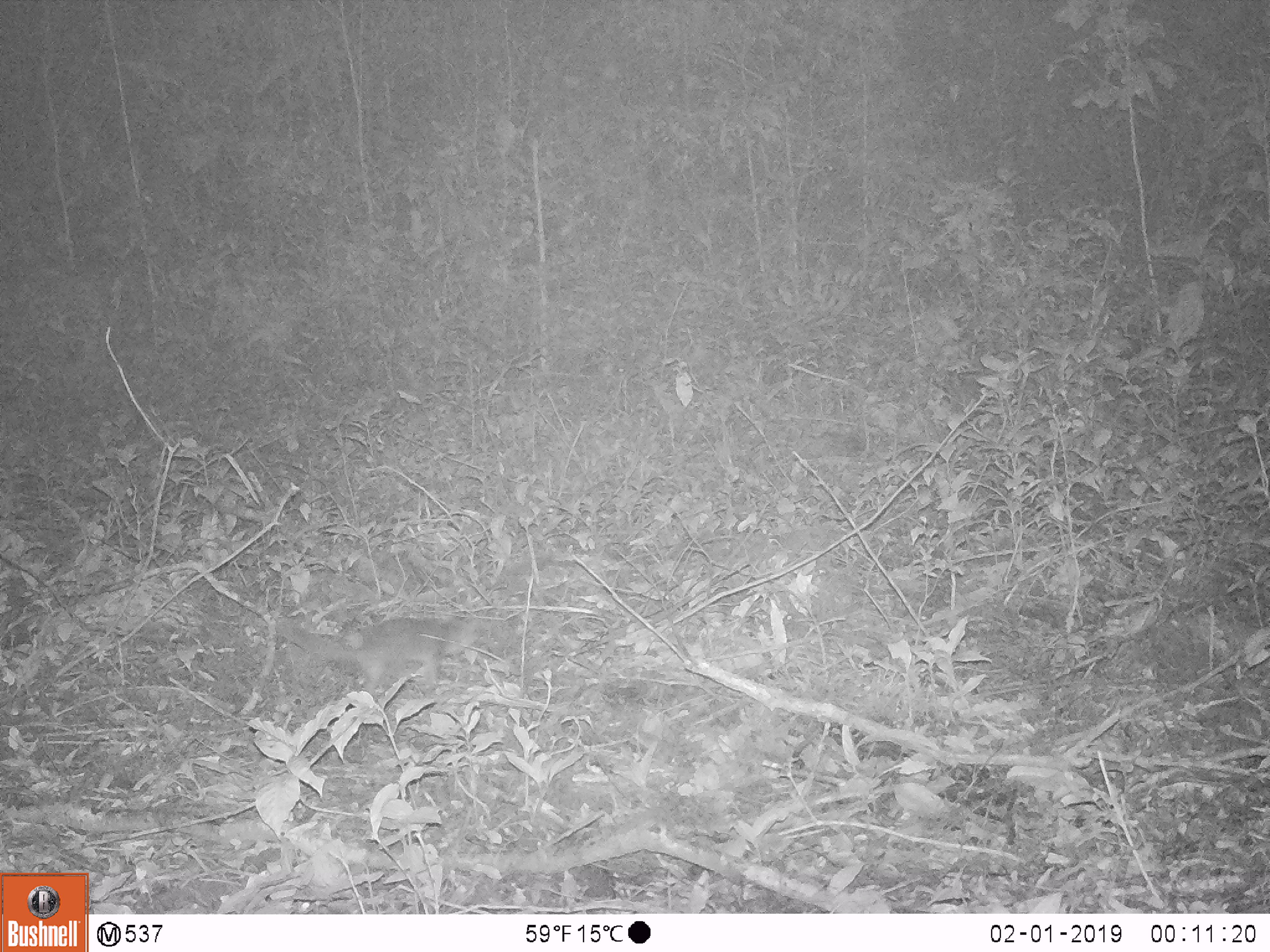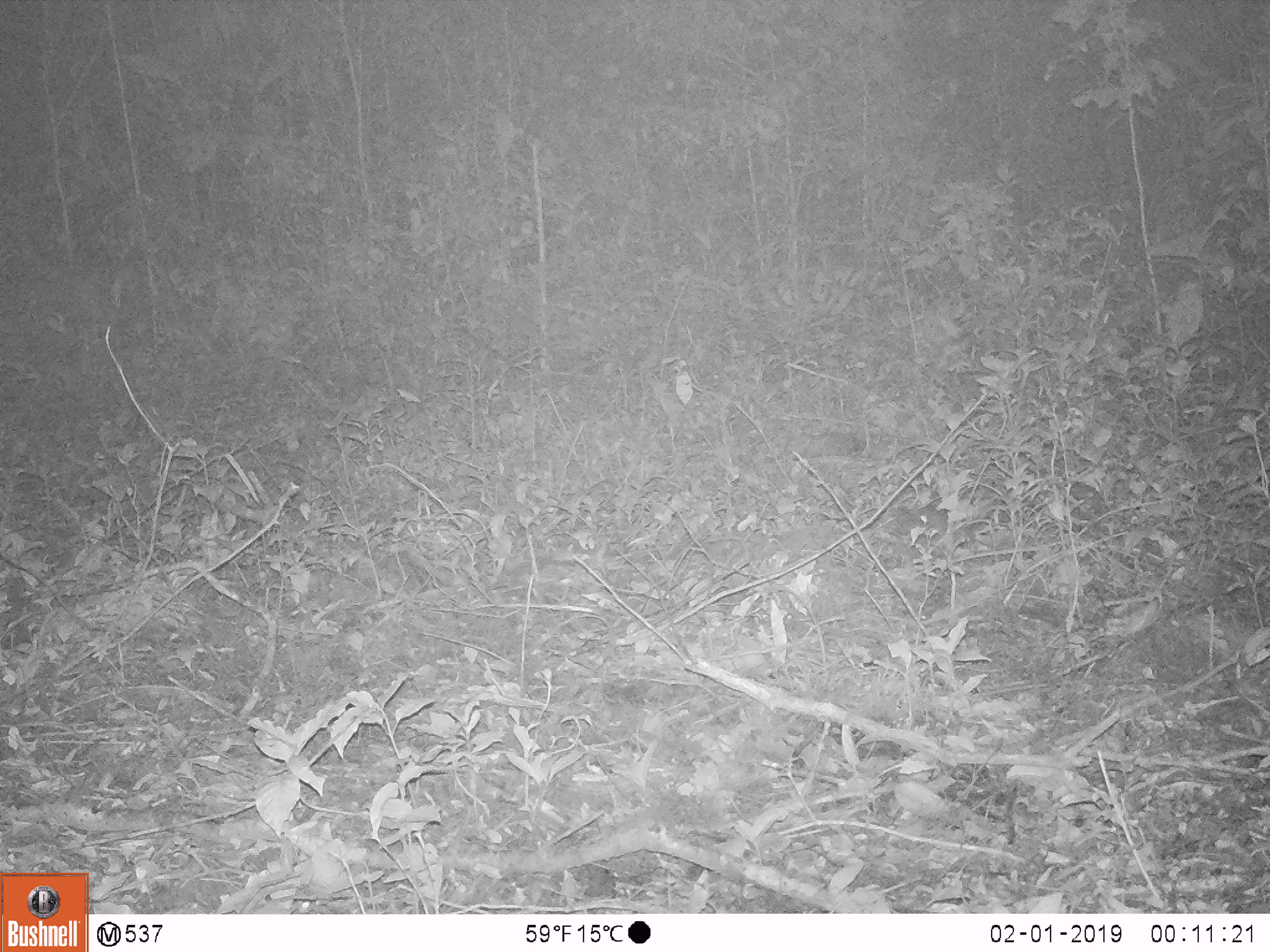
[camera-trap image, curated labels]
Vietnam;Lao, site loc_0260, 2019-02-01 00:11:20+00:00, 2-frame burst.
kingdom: Animalia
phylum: Chordata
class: Mammalia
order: Carnivora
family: Mustelidae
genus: Melogale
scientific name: Melogale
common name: ferret badger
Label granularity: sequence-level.